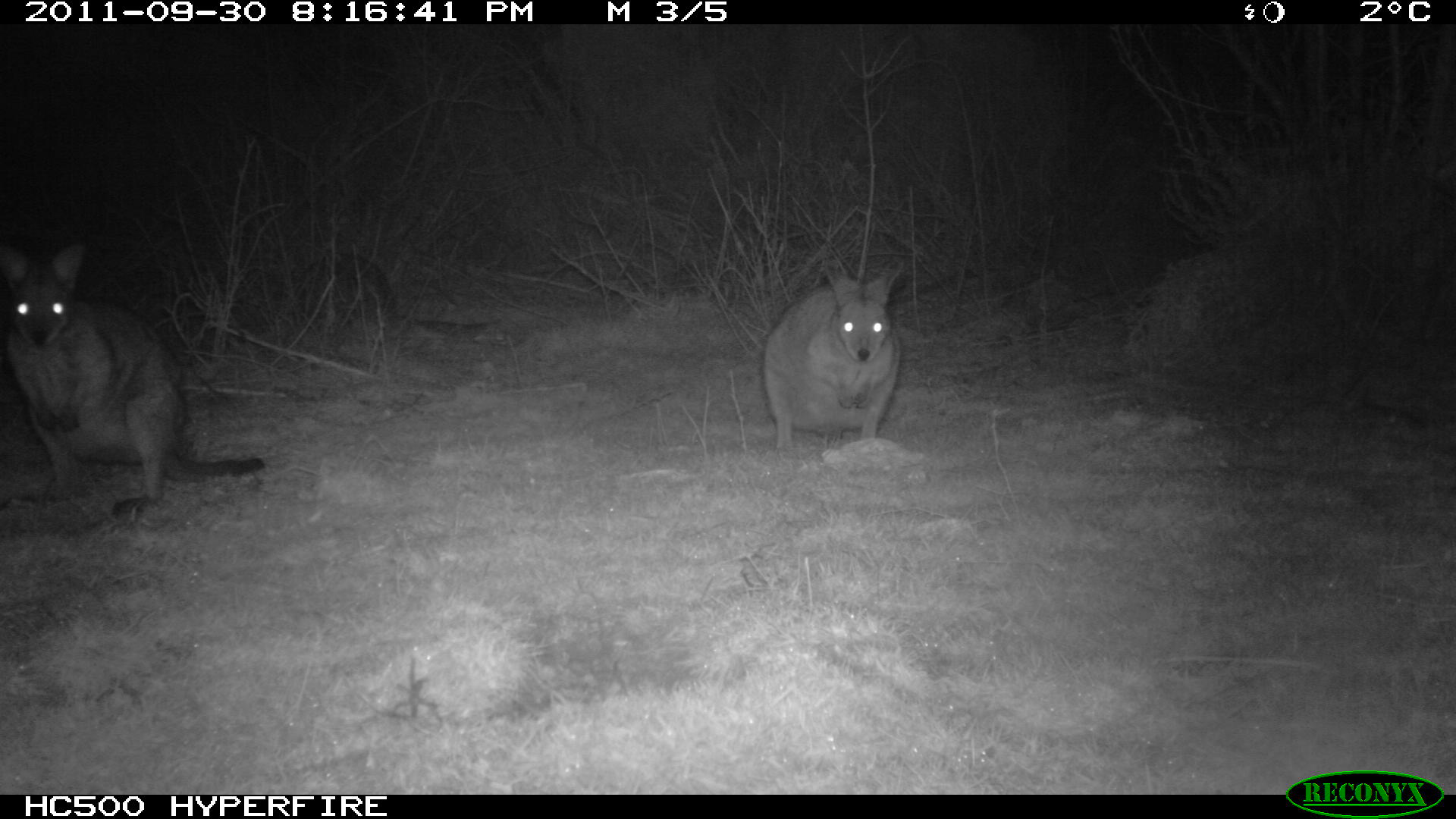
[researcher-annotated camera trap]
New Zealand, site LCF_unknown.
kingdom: Animalia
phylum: Chordata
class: Mammalia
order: Diprotodontia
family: Macropodidae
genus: Notamacropus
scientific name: Notamacropus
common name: wallaby